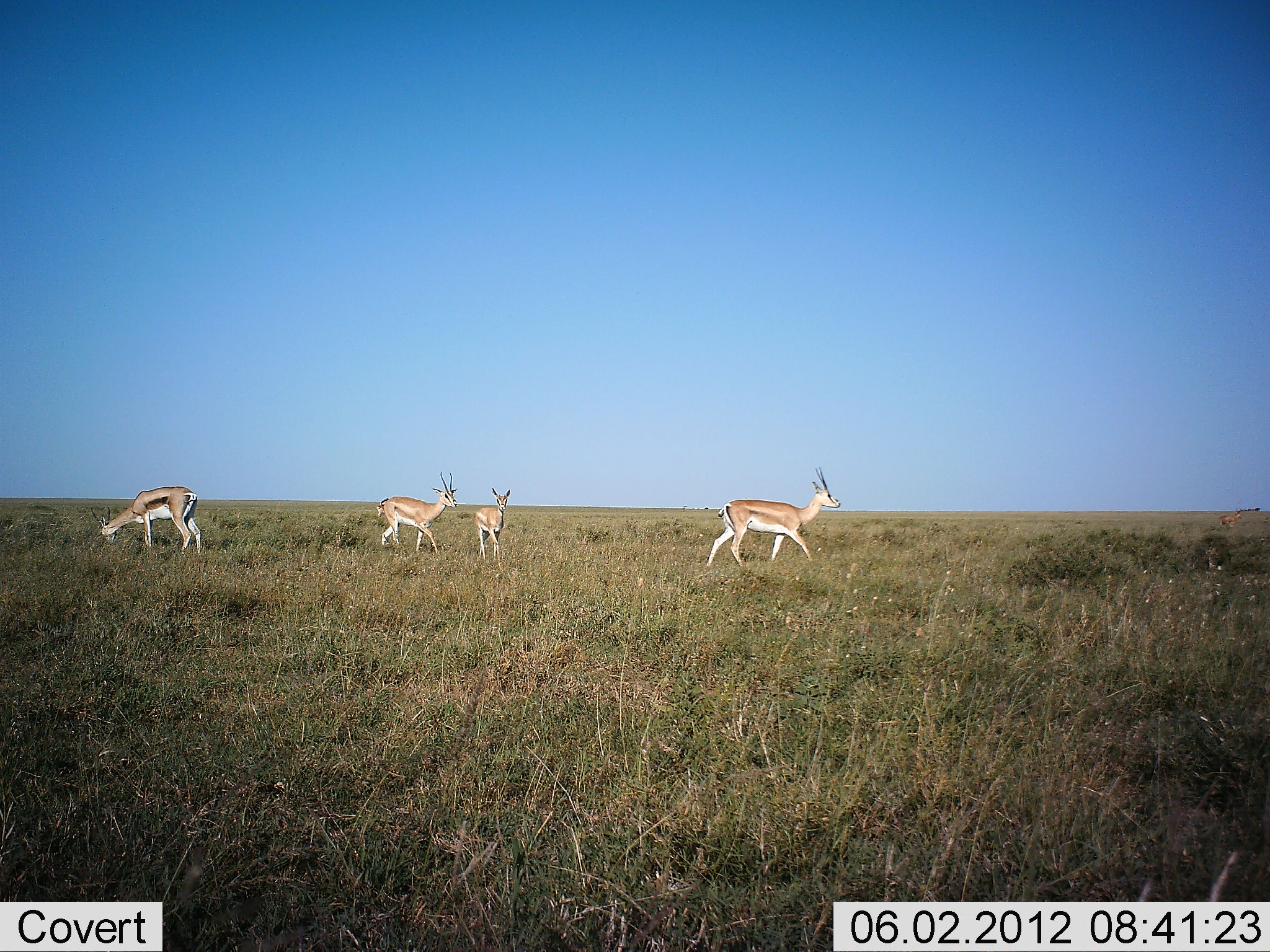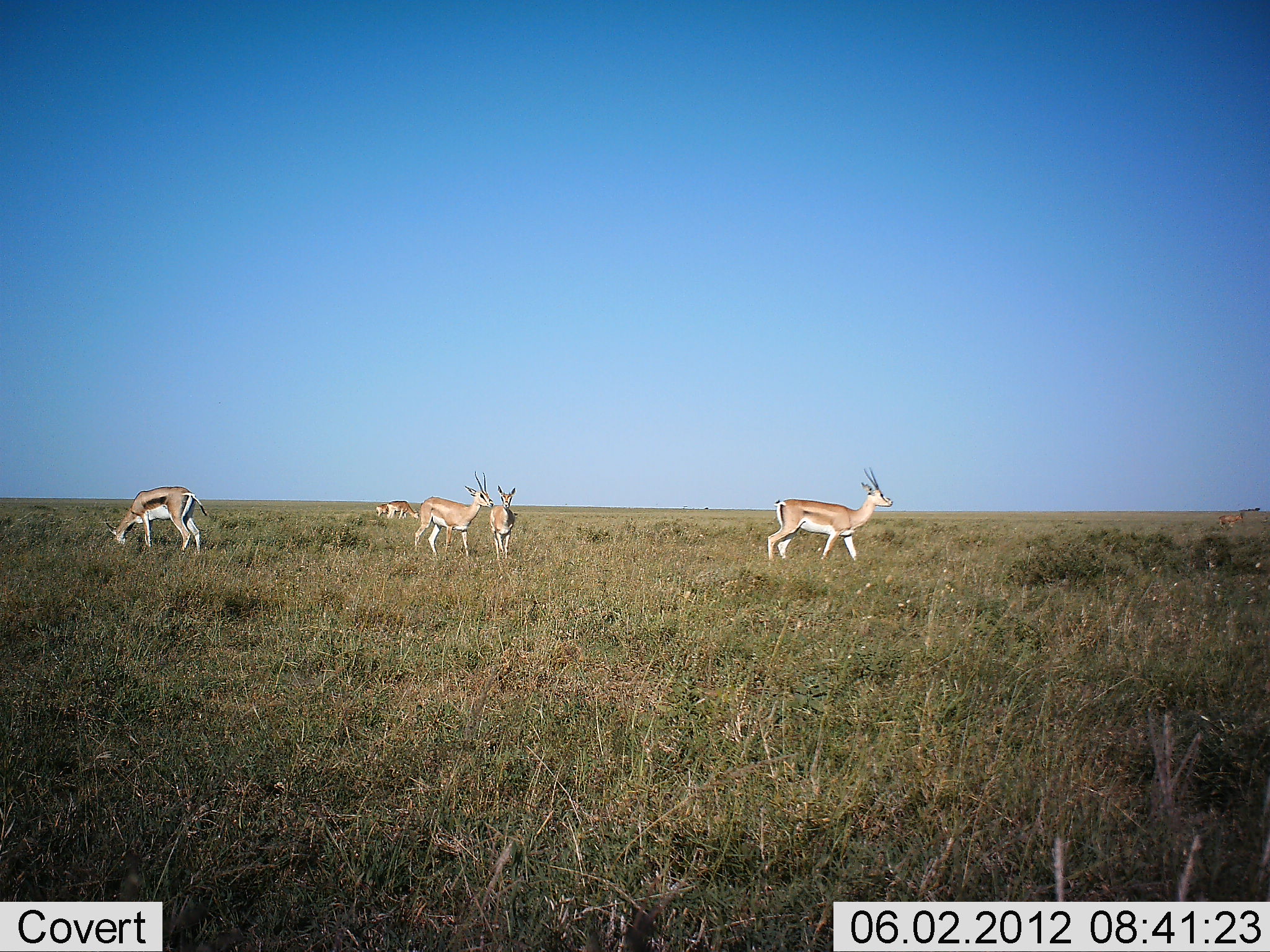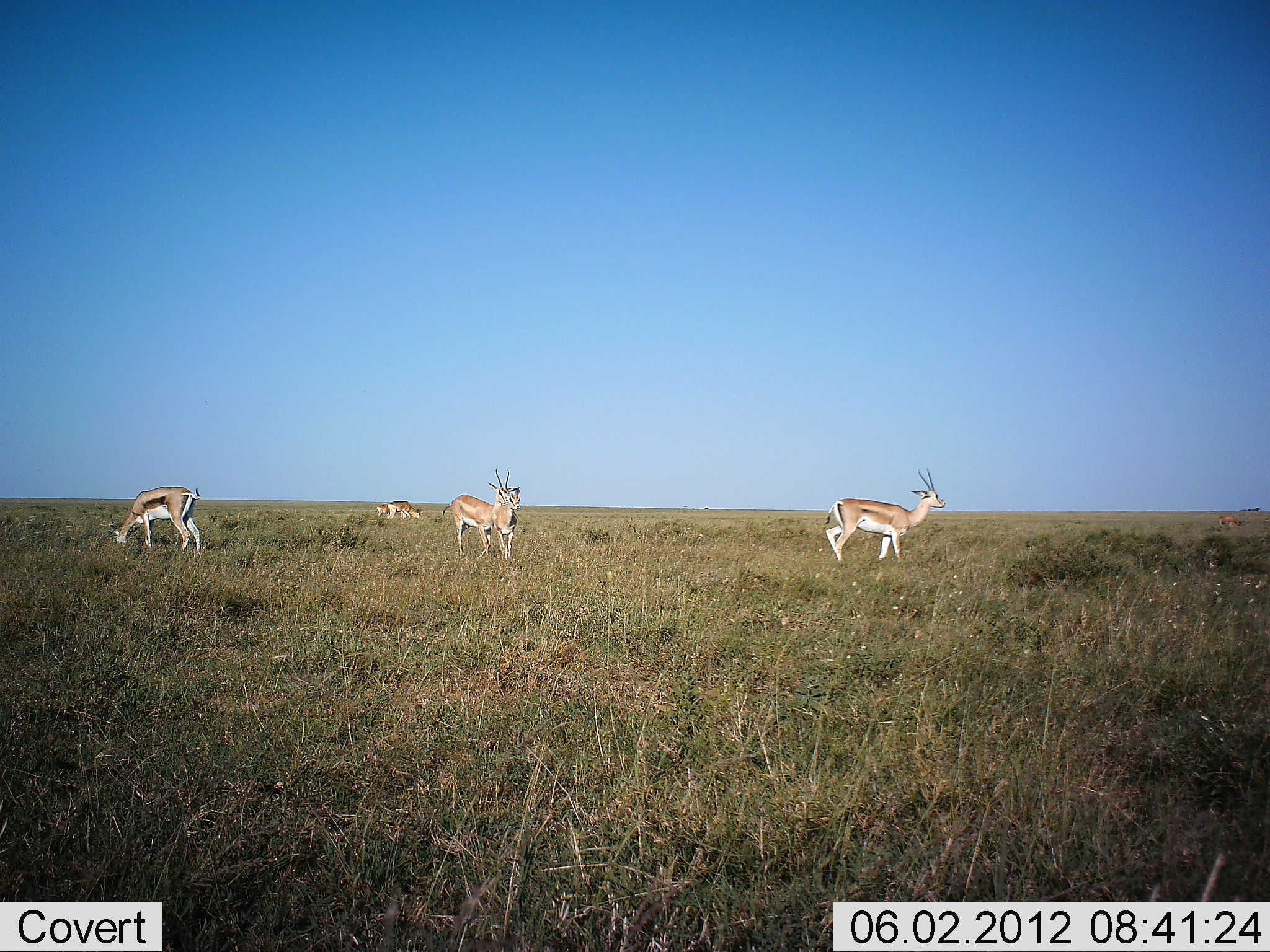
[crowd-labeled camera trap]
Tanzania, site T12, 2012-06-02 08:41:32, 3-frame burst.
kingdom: Animalia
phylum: Chordata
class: Mammalia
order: Artiodactyla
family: Bovidae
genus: Nanger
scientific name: Nanger granti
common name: grant's gazelle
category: gazellegrants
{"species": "gazellegrants (grant's gazelle) (Nanger granti)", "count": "5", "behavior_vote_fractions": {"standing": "50%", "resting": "0%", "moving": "89%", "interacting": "0%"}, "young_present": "6%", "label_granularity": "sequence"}